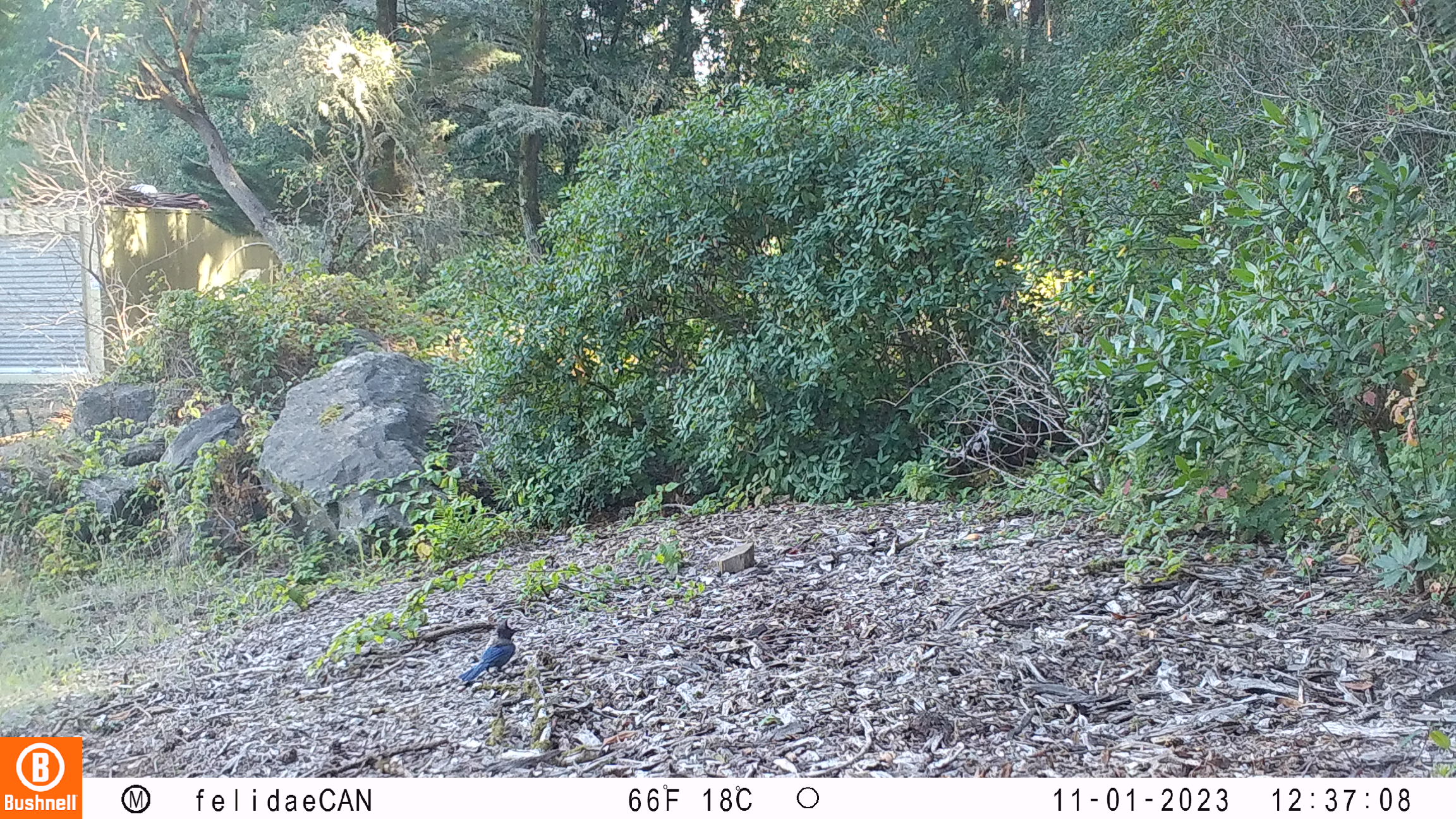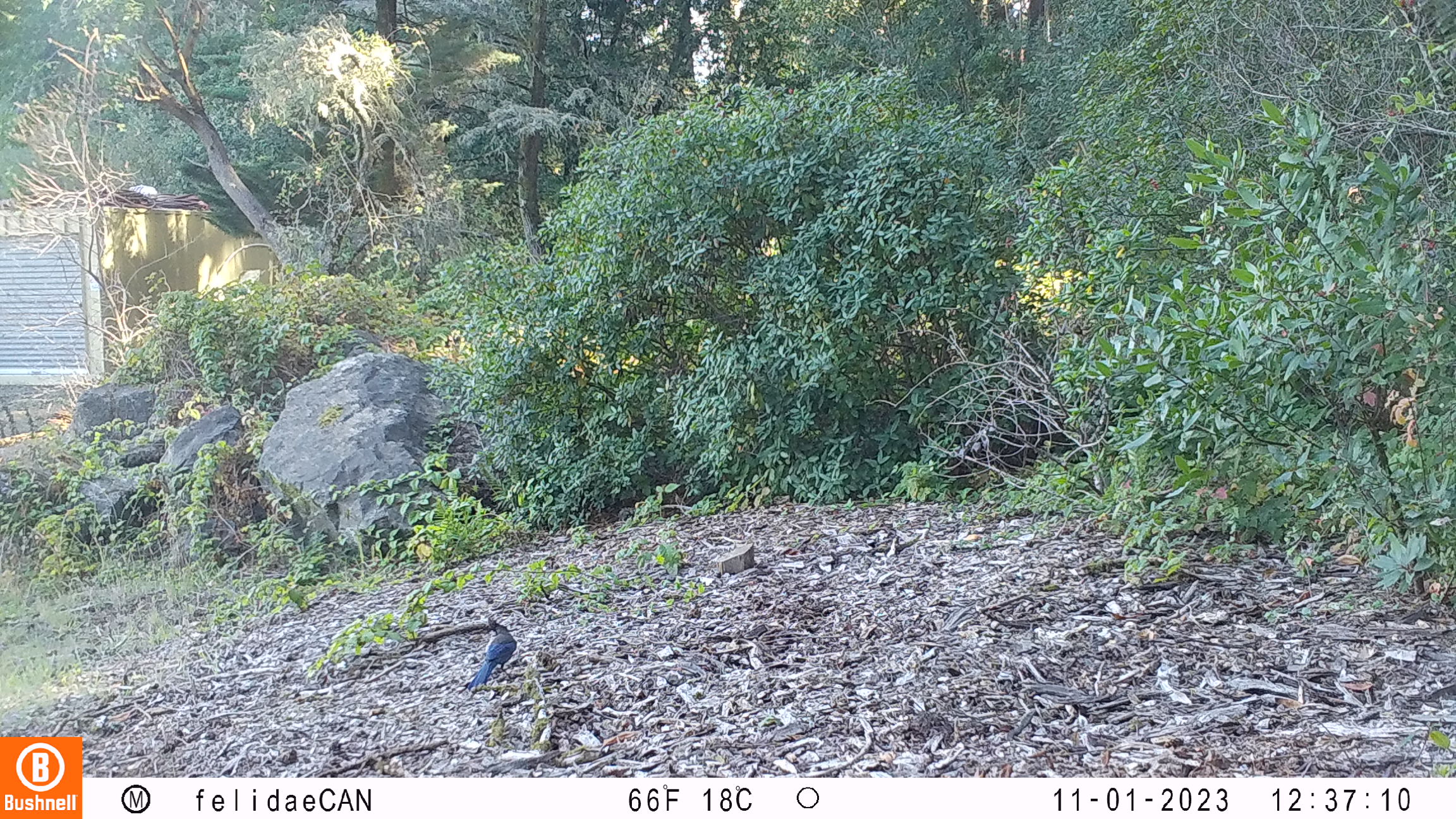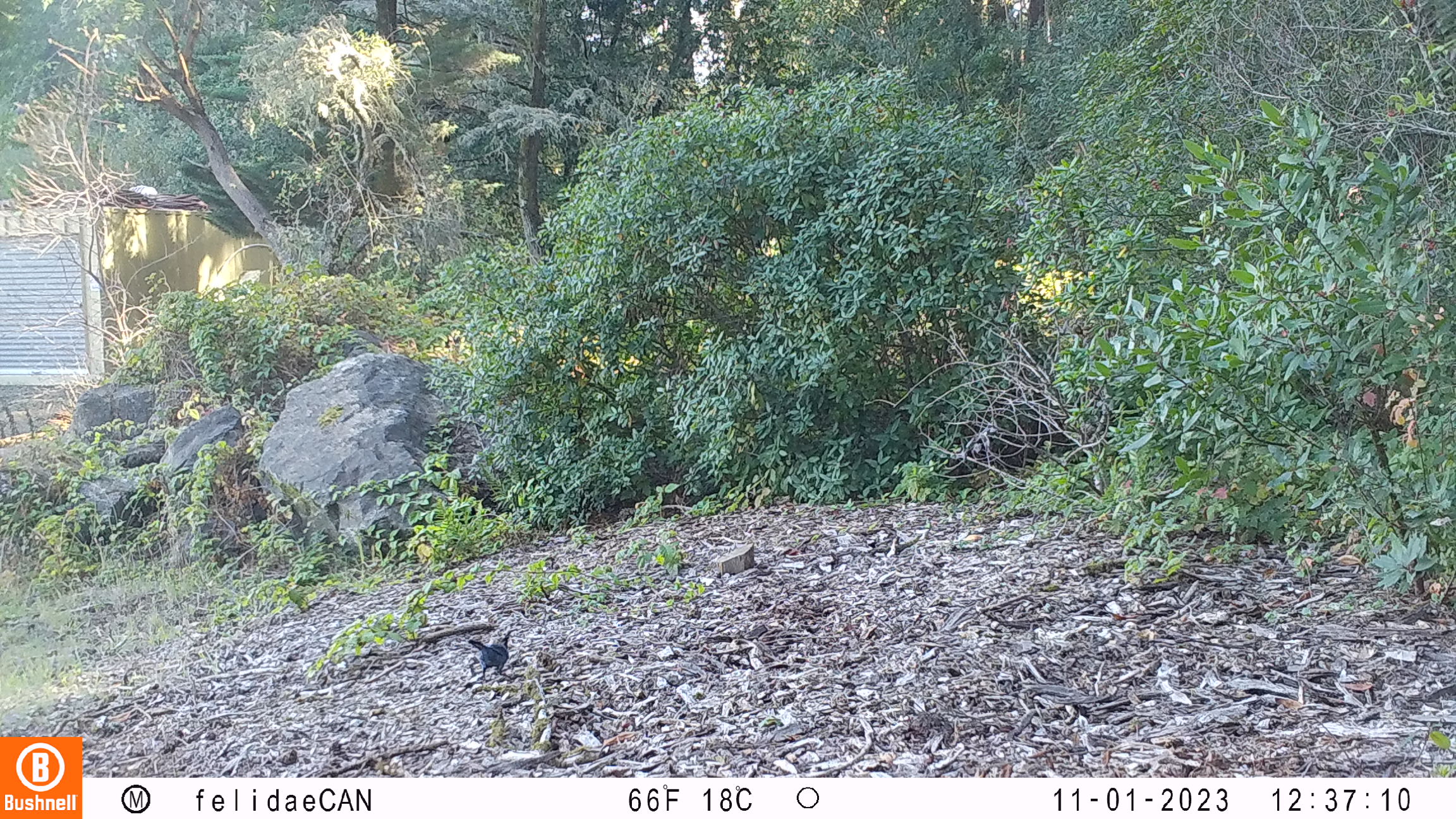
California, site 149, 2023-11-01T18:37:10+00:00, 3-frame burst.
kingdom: Animalia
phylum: Chordata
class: Aves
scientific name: Aves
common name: bird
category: unknown bird